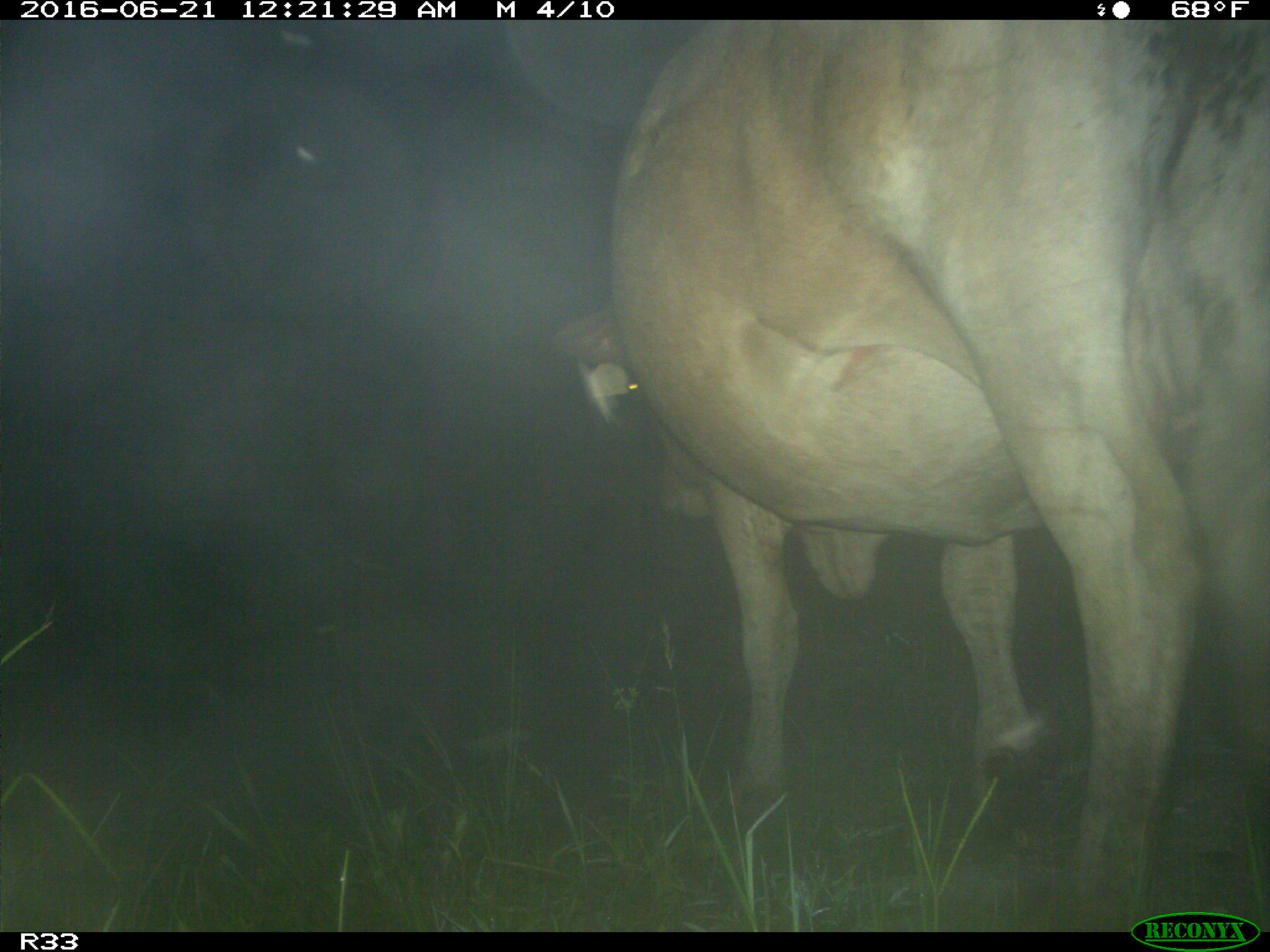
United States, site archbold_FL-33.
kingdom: Animalia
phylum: Chordata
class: Mammalia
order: Artiodactyla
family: Bovidae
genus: Bos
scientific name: Bos taurus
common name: domestic cow